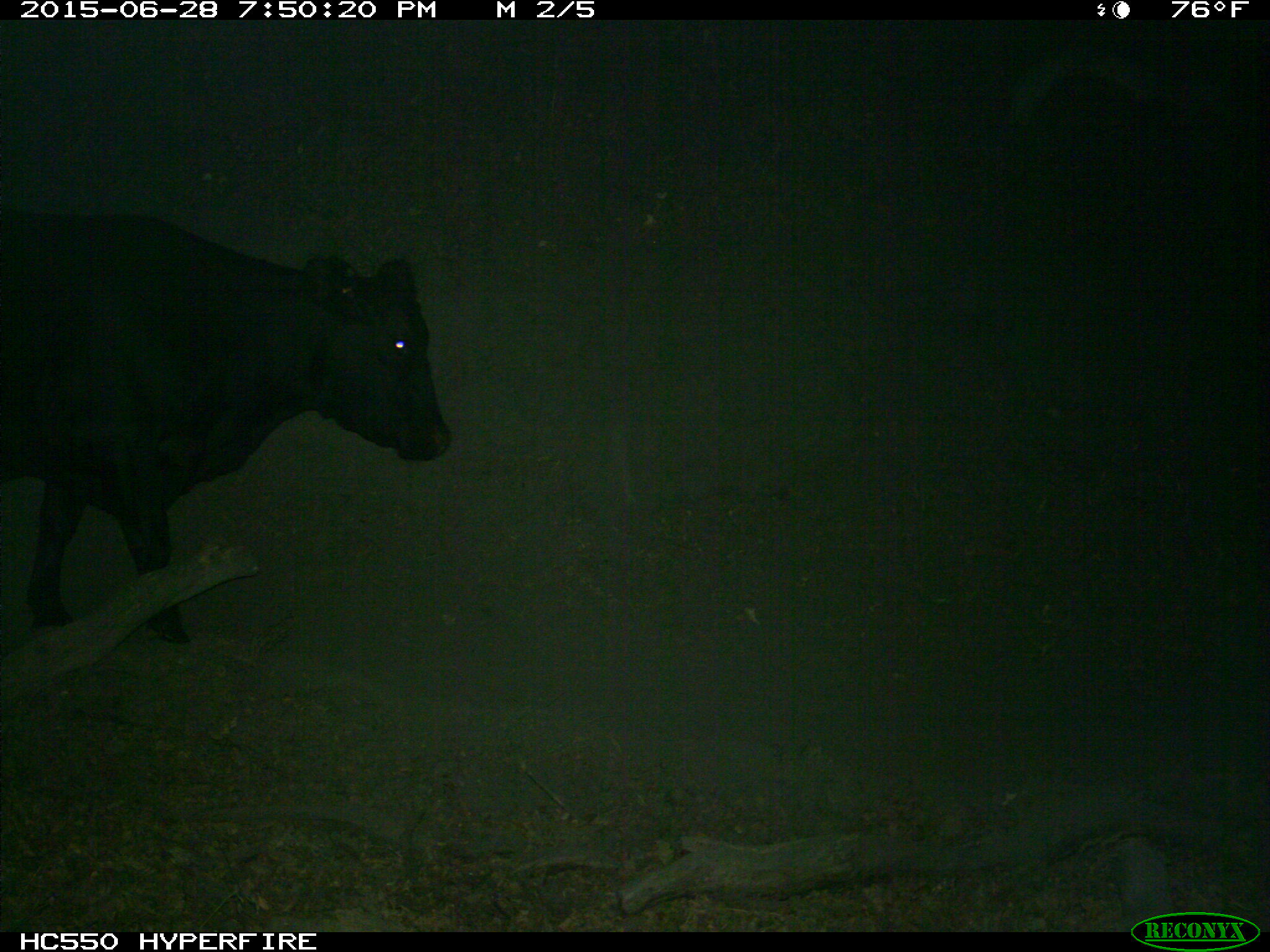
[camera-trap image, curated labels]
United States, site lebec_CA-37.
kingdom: Animalia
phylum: Chordata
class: Mammalia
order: Artiodactyla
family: Bovidae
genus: Bos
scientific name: Bos taurus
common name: domestic cow